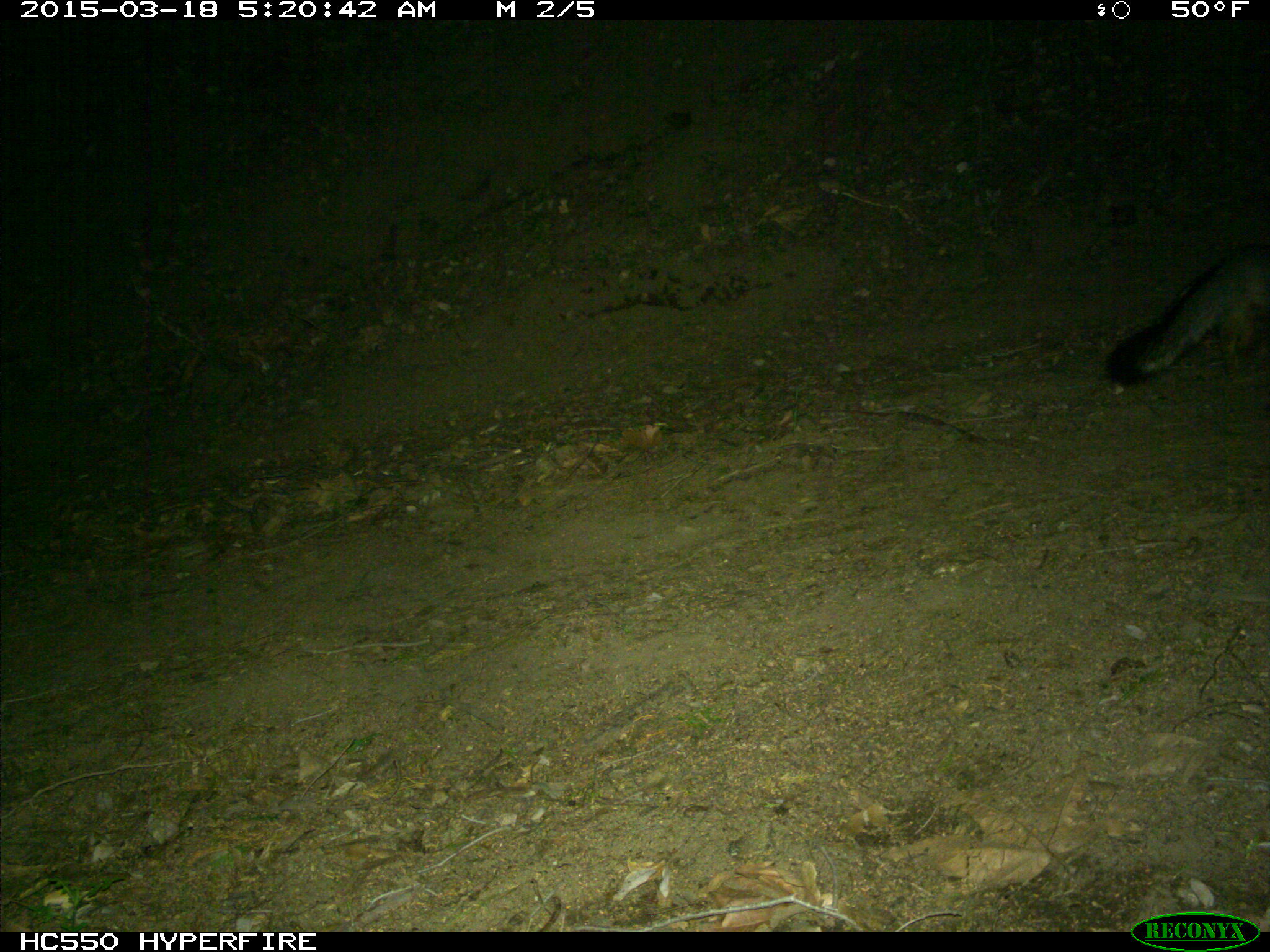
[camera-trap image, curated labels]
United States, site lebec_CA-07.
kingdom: Animalia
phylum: Chordata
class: Mammalia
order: Carnivora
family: Canidae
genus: Urocyon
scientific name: Urocyon cinereoargenteus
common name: gray fox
Urocyon cinereoargenteus (gray fox).